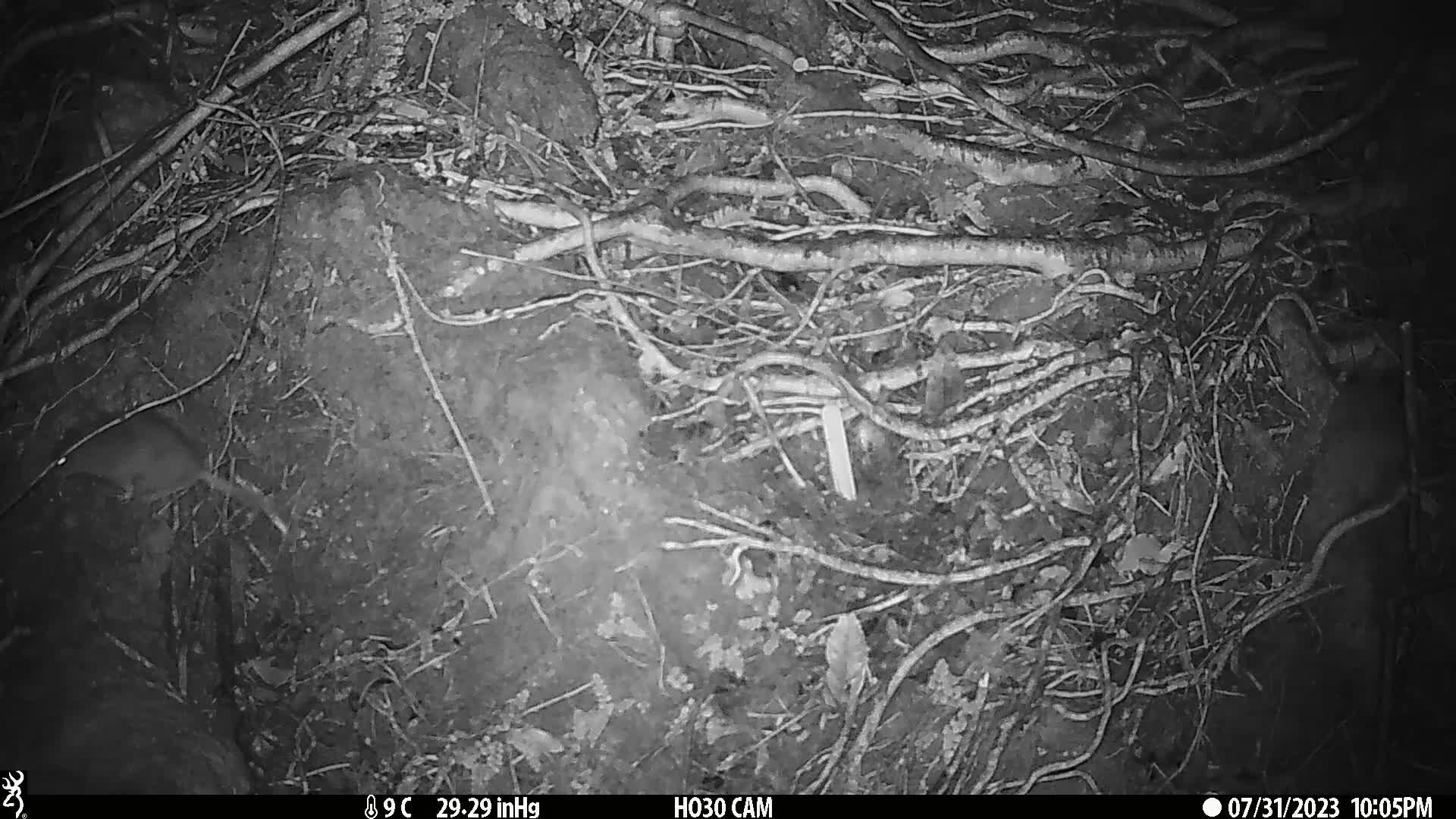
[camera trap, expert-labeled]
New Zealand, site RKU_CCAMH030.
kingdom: Animalia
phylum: Chordata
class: Mammalia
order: Rodentia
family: Muridae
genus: Rattus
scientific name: Rattus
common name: rat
Rat (Rattus).